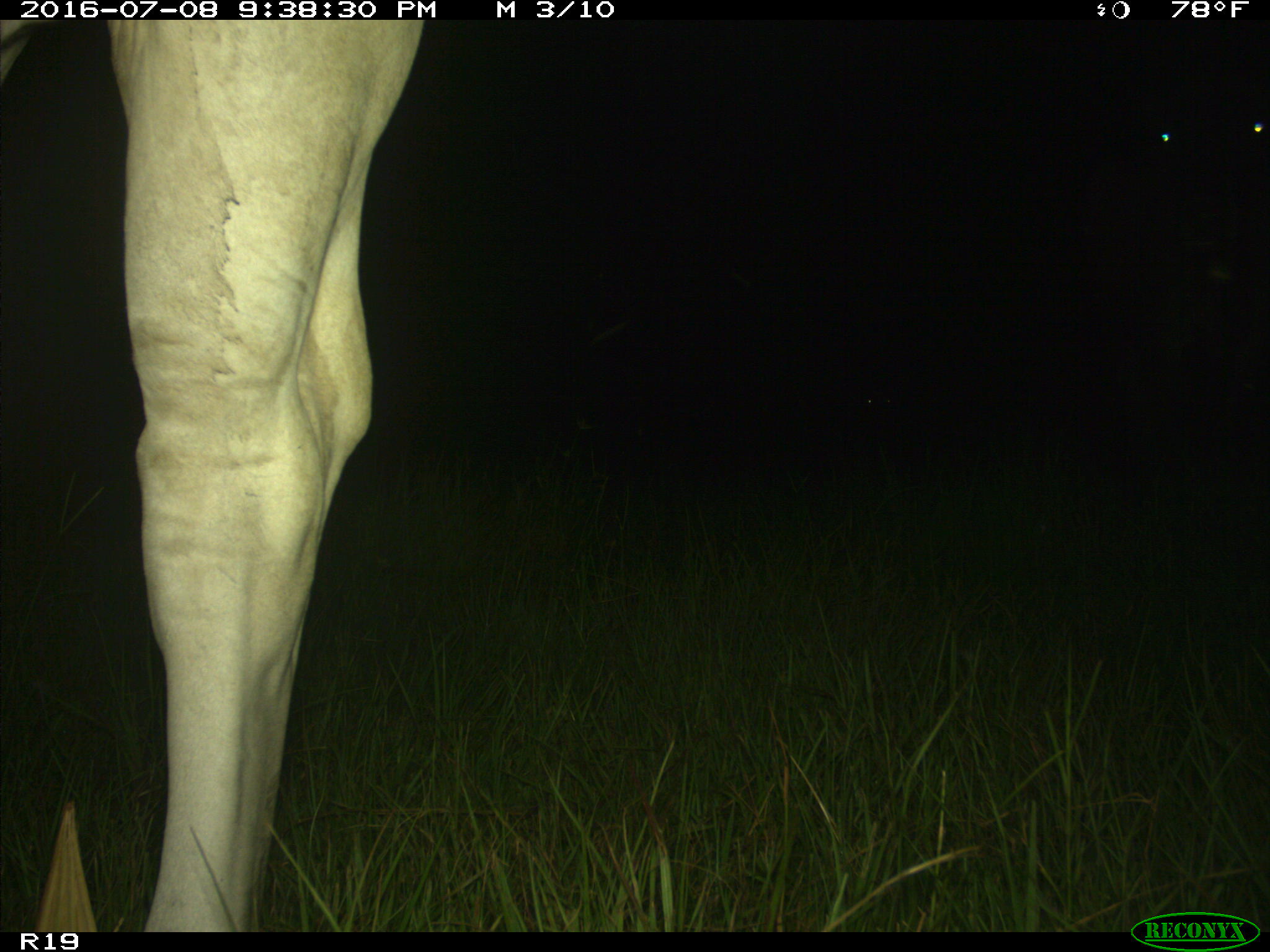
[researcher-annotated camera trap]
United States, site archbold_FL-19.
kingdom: Animalia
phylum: Chordata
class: Mammalia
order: Artiodactyla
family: Bovidae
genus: Bos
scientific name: Bos taurus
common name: domestic cow